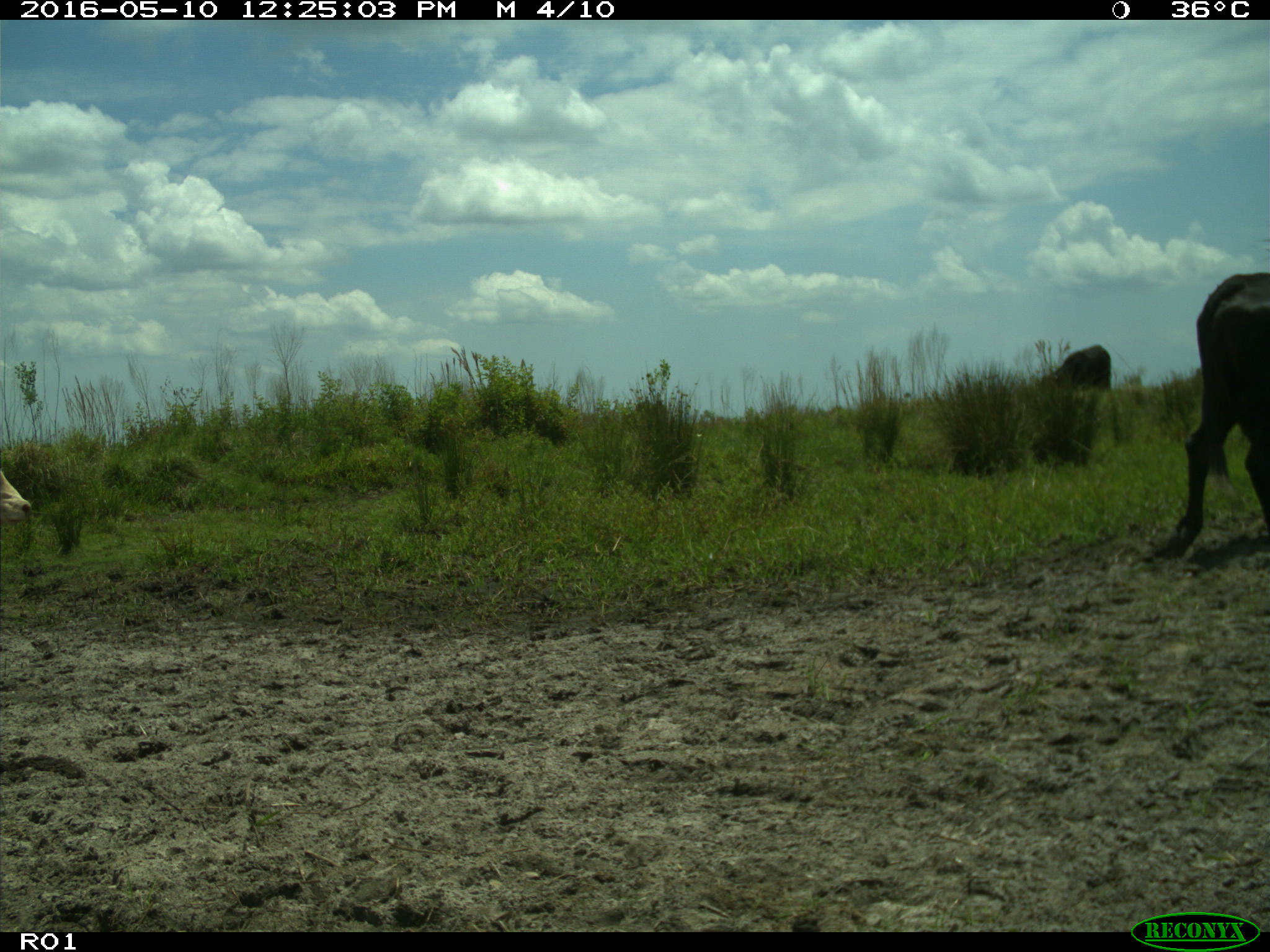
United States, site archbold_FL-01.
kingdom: Animalia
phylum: Chordata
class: Mammalia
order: Artiodactyla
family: Bovidae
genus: Bos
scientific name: Bos taurus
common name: domestic cow